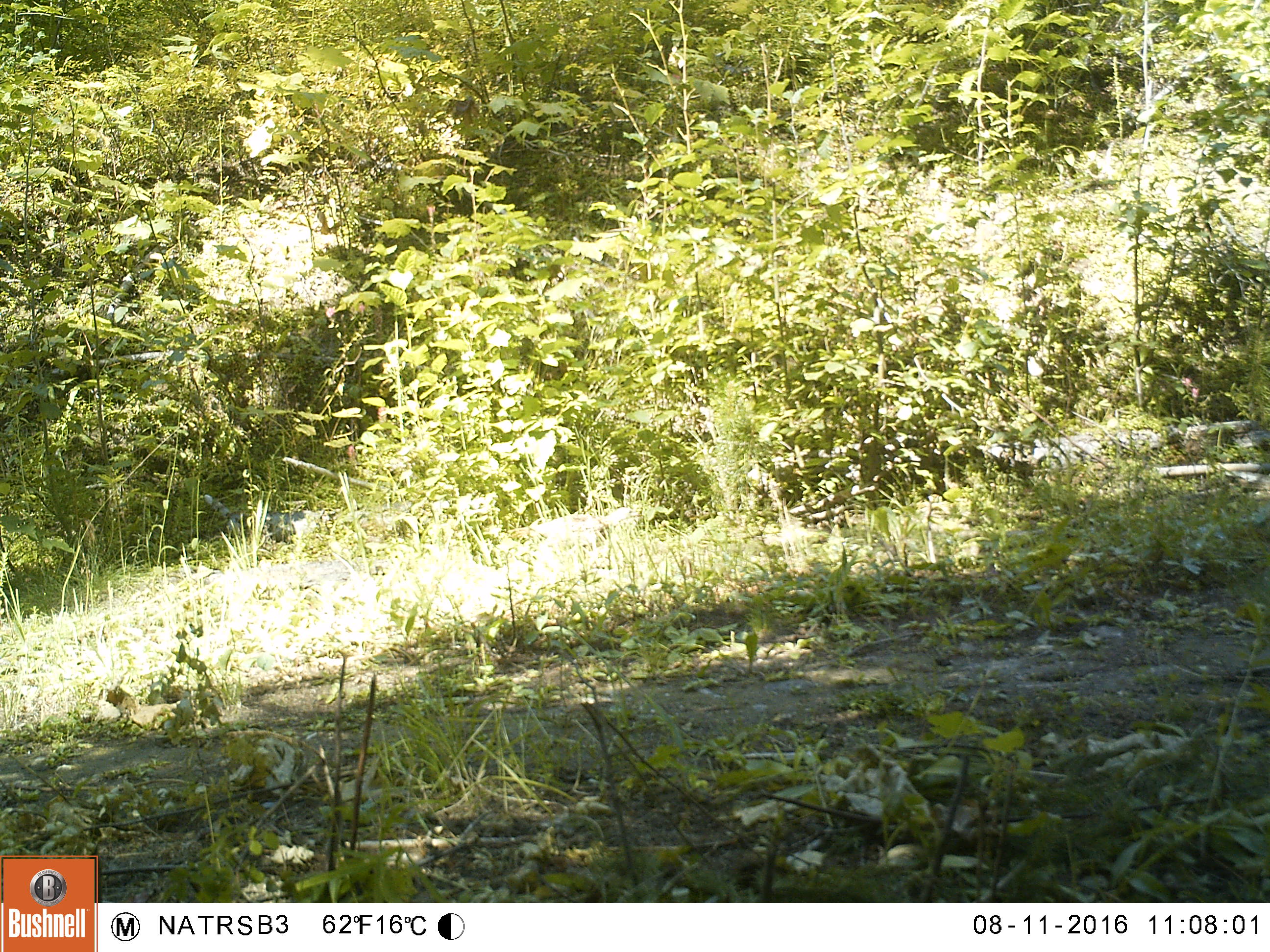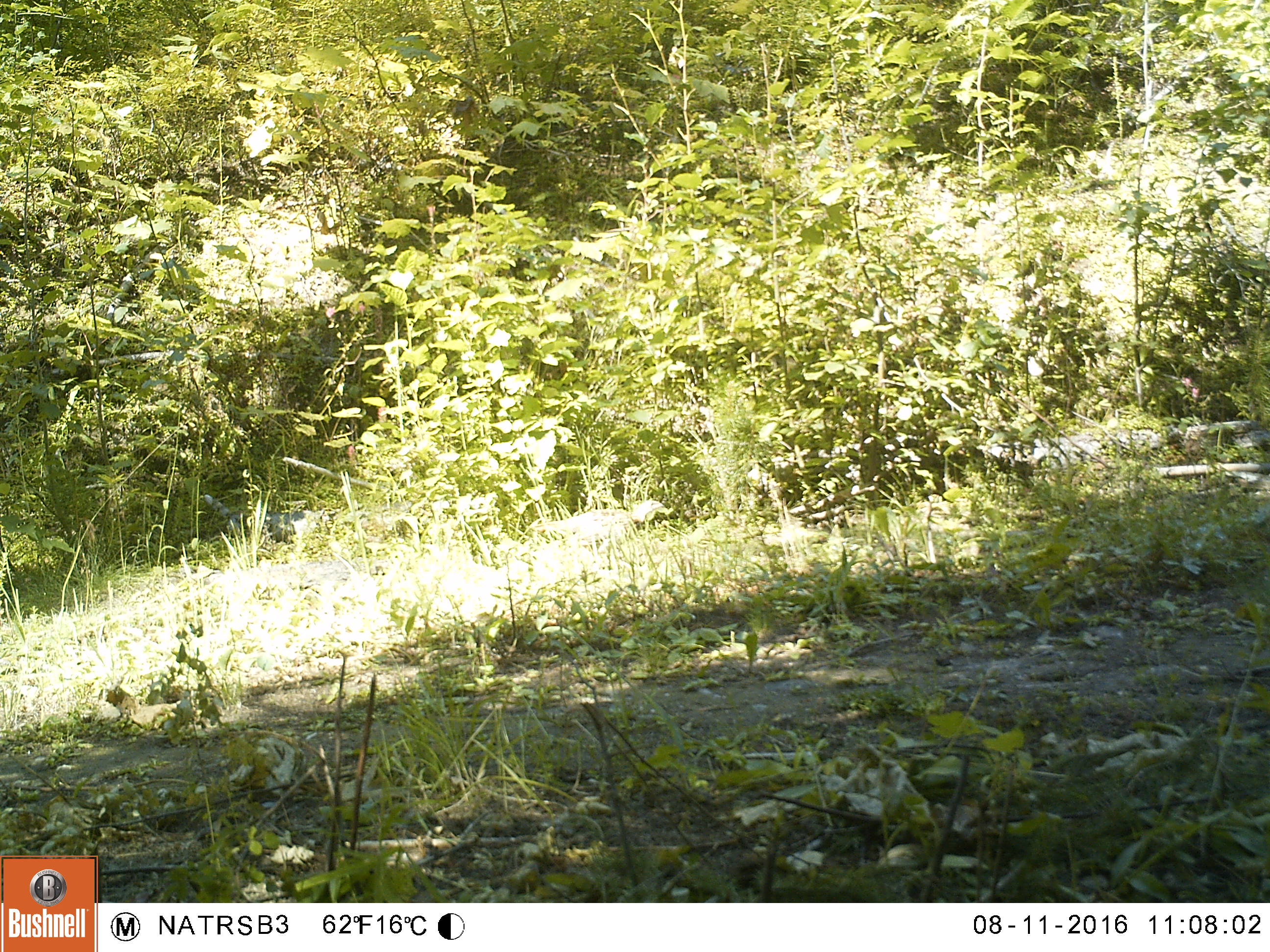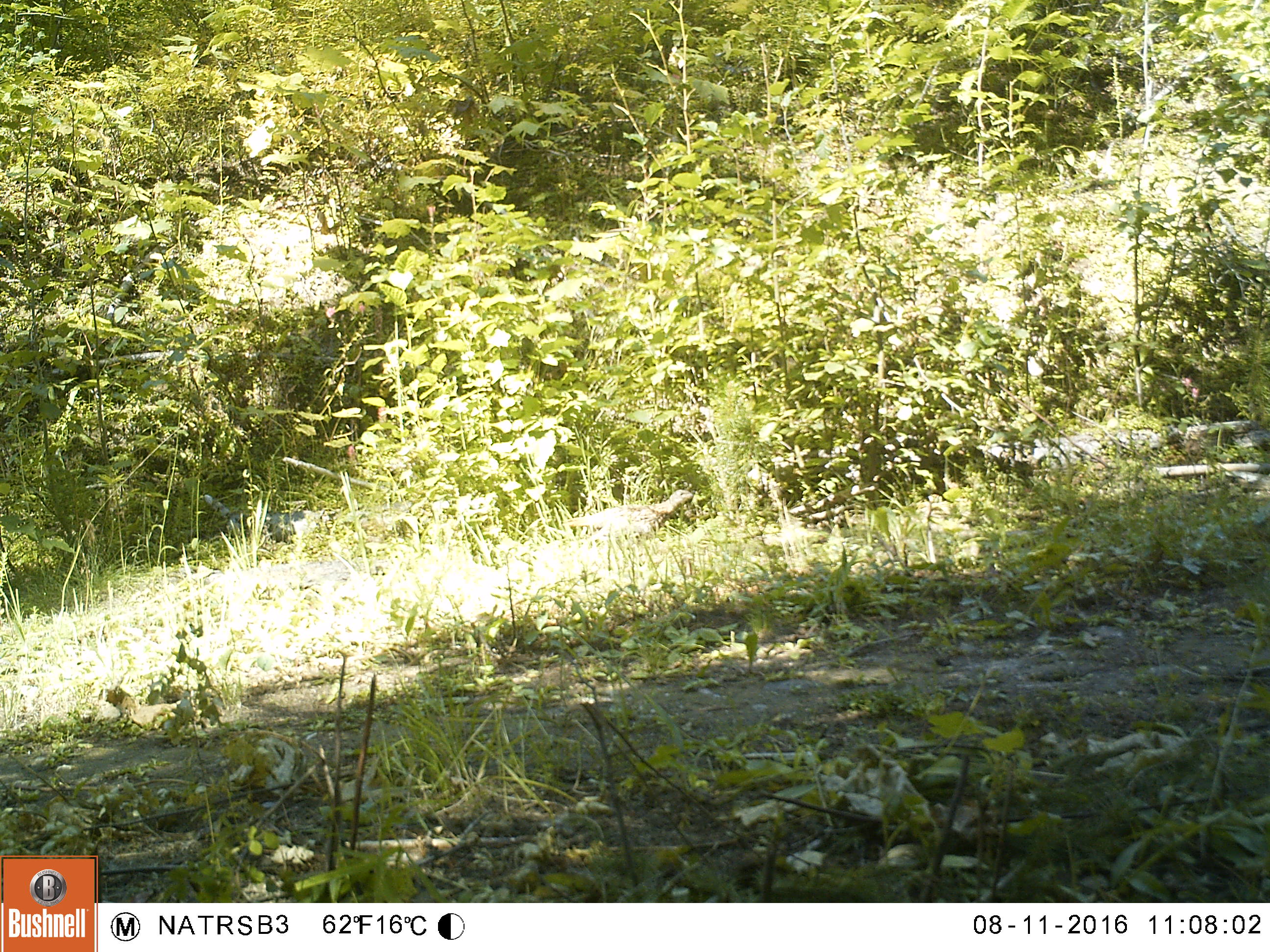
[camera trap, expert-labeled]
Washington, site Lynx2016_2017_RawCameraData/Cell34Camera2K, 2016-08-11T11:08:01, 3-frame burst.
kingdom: Animalia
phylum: Chordata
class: Aves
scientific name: Aves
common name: birds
Aves (birds). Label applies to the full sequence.